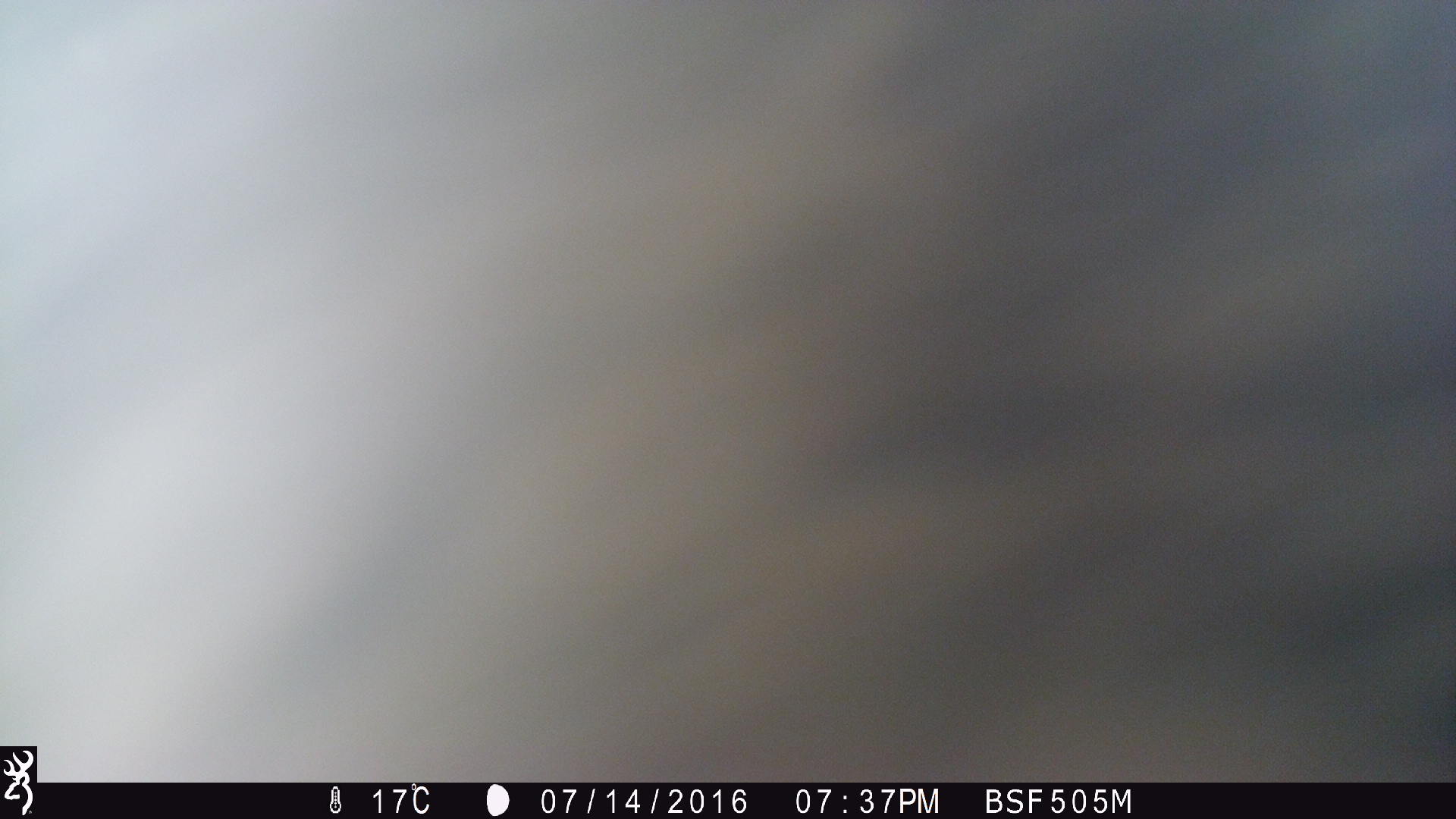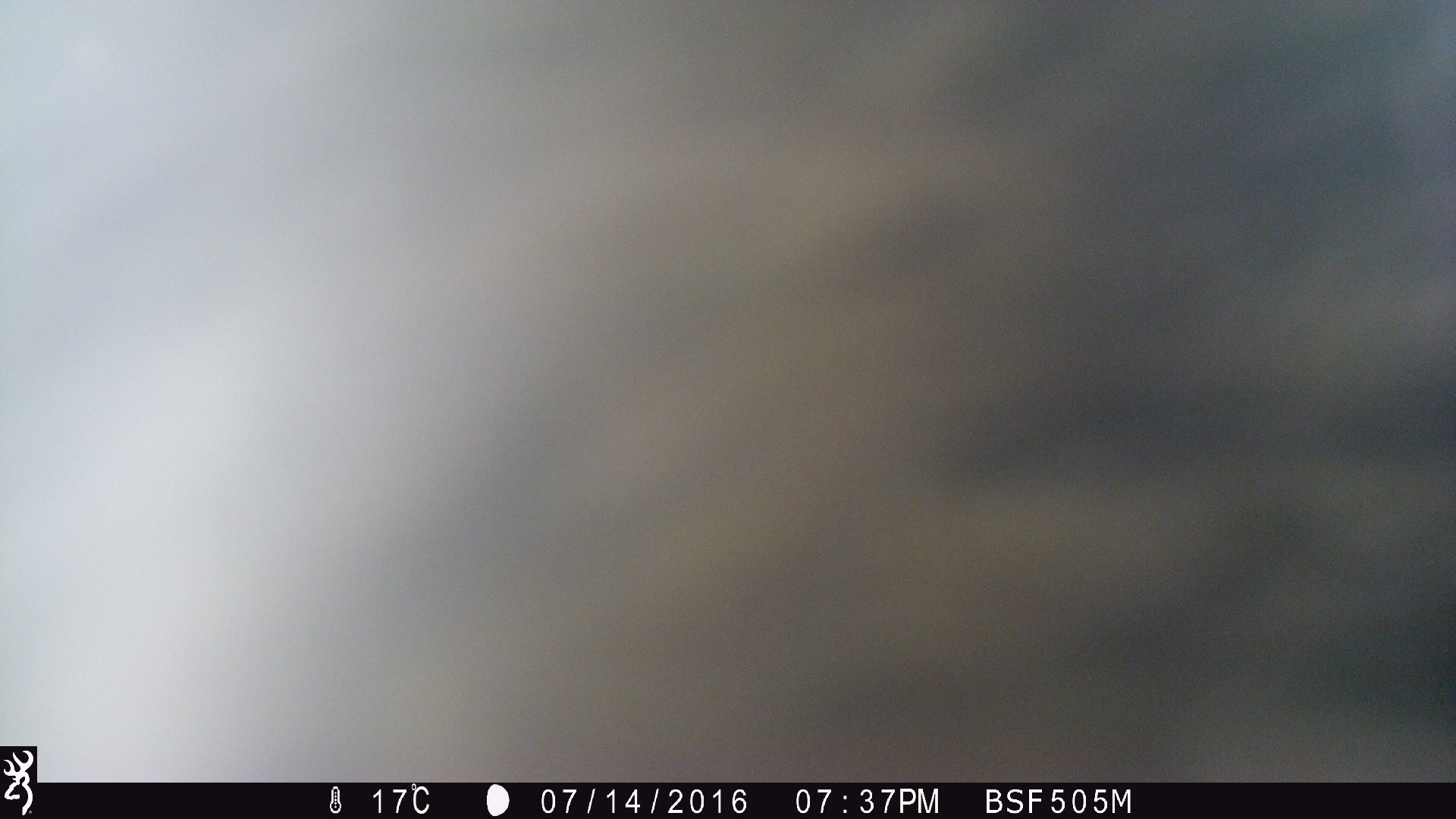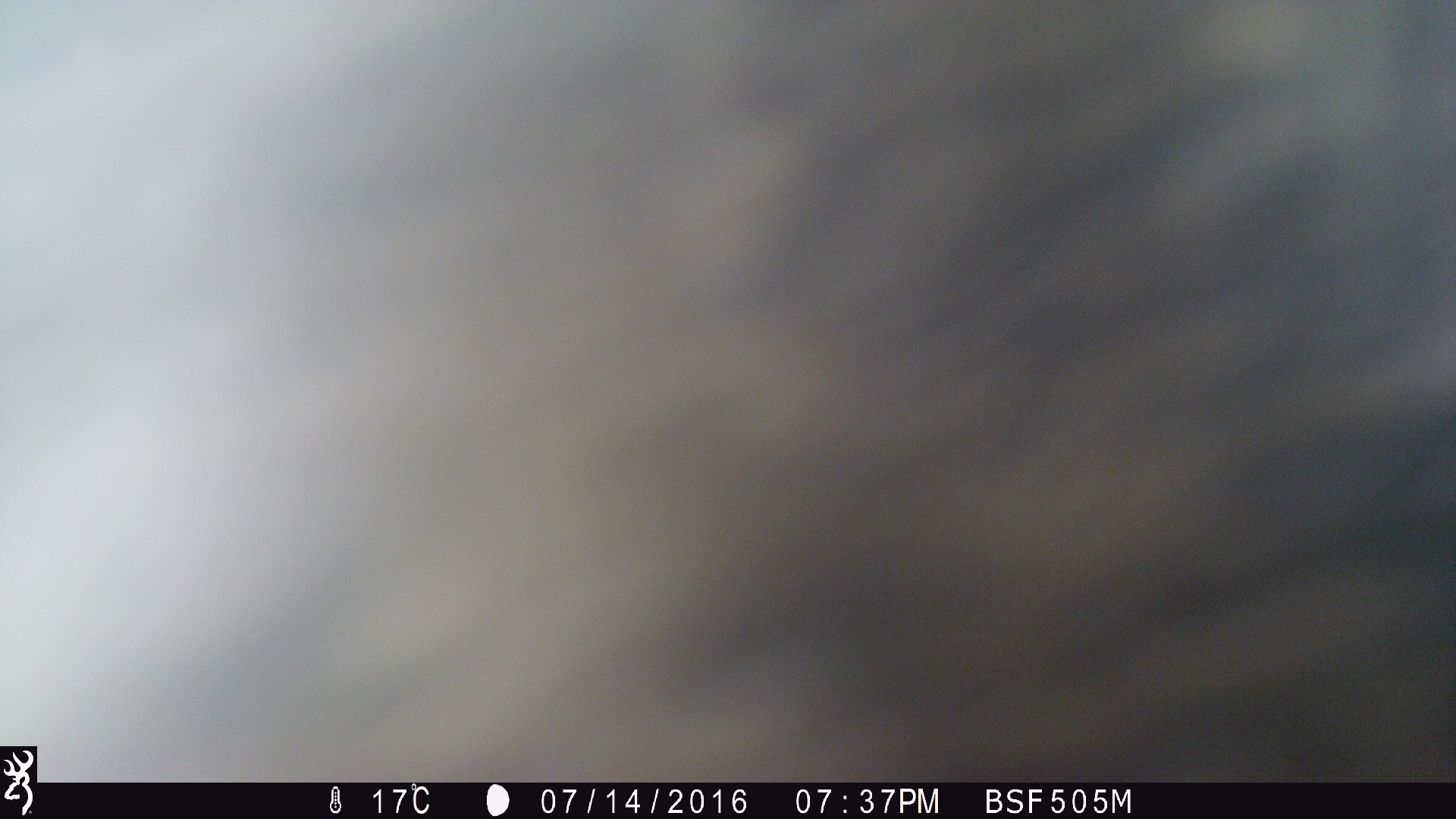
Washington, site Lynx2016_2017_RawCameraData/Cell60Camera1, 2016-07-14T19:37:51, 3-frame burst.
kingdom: Animalia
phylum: Chordata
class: Mammalia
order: Artiodactyla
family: Bovidae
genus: Bos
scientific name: Bos taurus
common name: domestic cattle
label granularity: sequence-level